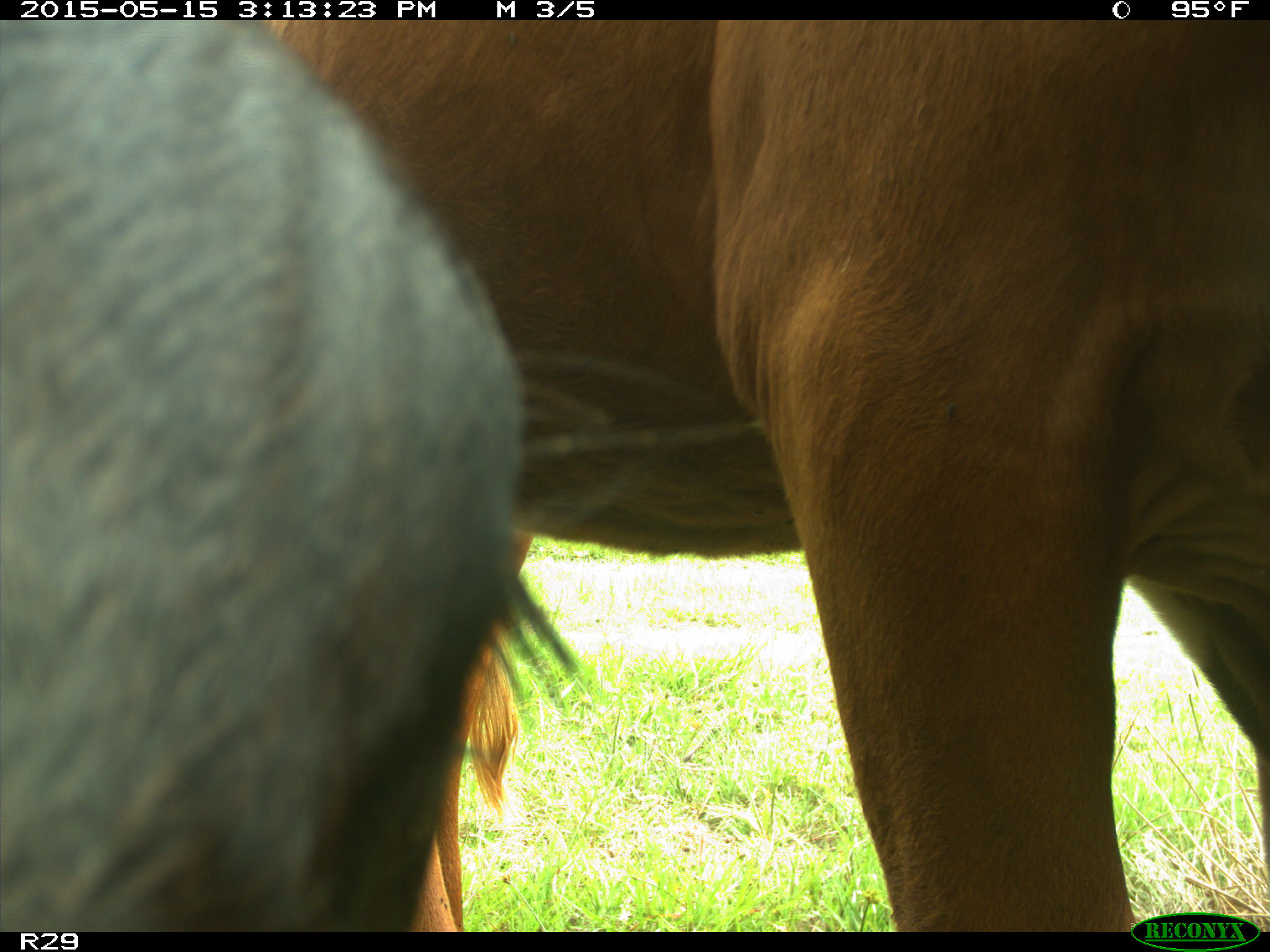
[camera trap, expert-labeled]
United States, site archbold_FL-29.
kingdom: Animalia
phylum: Chordata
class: Mammalia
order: Artiodactyla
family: Bovidae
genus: Bos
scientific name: Bos taurus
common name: domestic cow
Bos taurus (domestic cow).